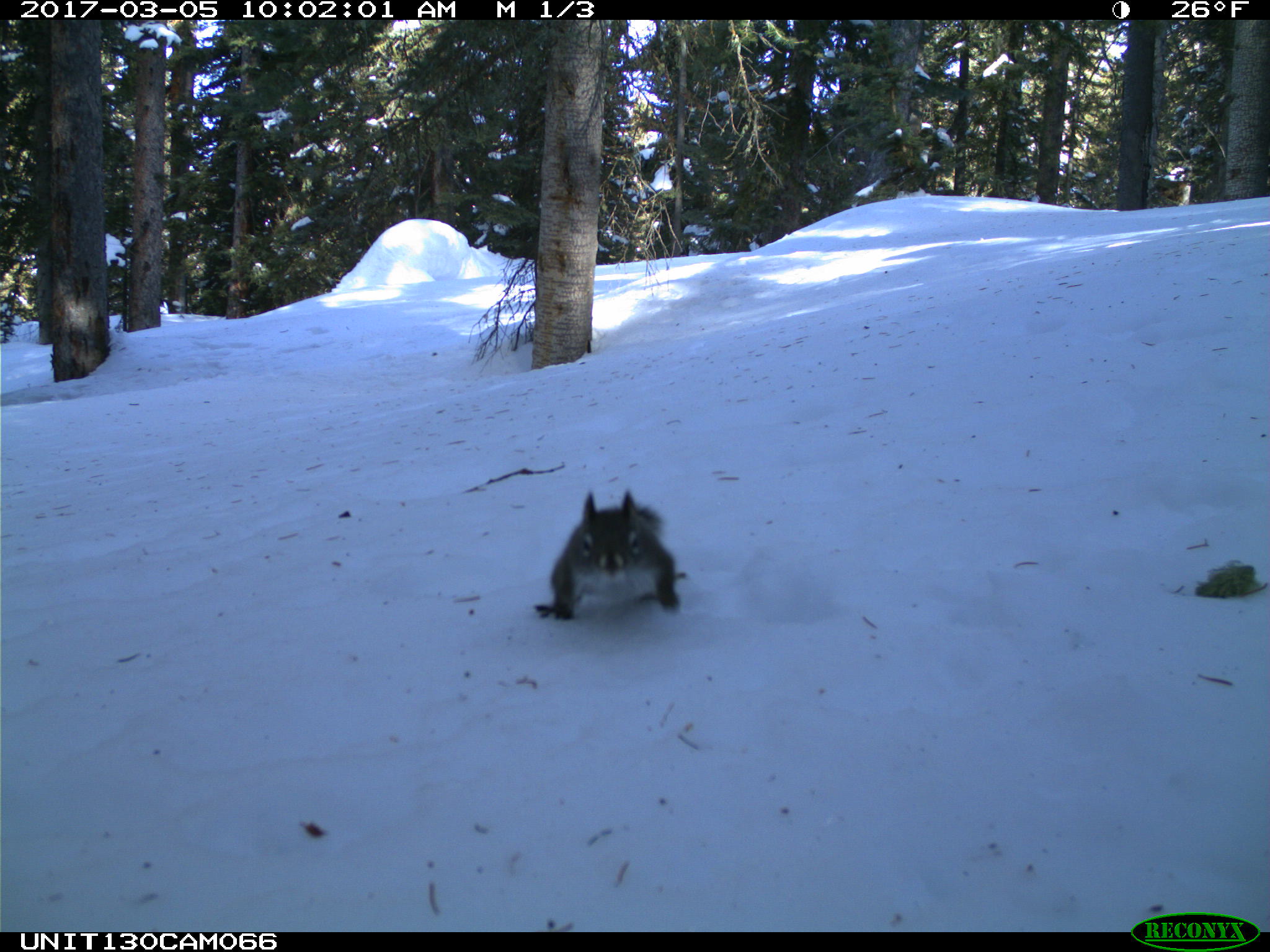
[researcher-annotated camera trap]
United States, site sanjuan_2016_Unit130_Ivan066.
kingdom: Animalia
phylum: Chordata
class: Mammalia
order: Rodentia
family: Sciuridae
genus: Tamiasciurus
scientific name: Tamiasciurus hudsonicus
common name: american red squirrel